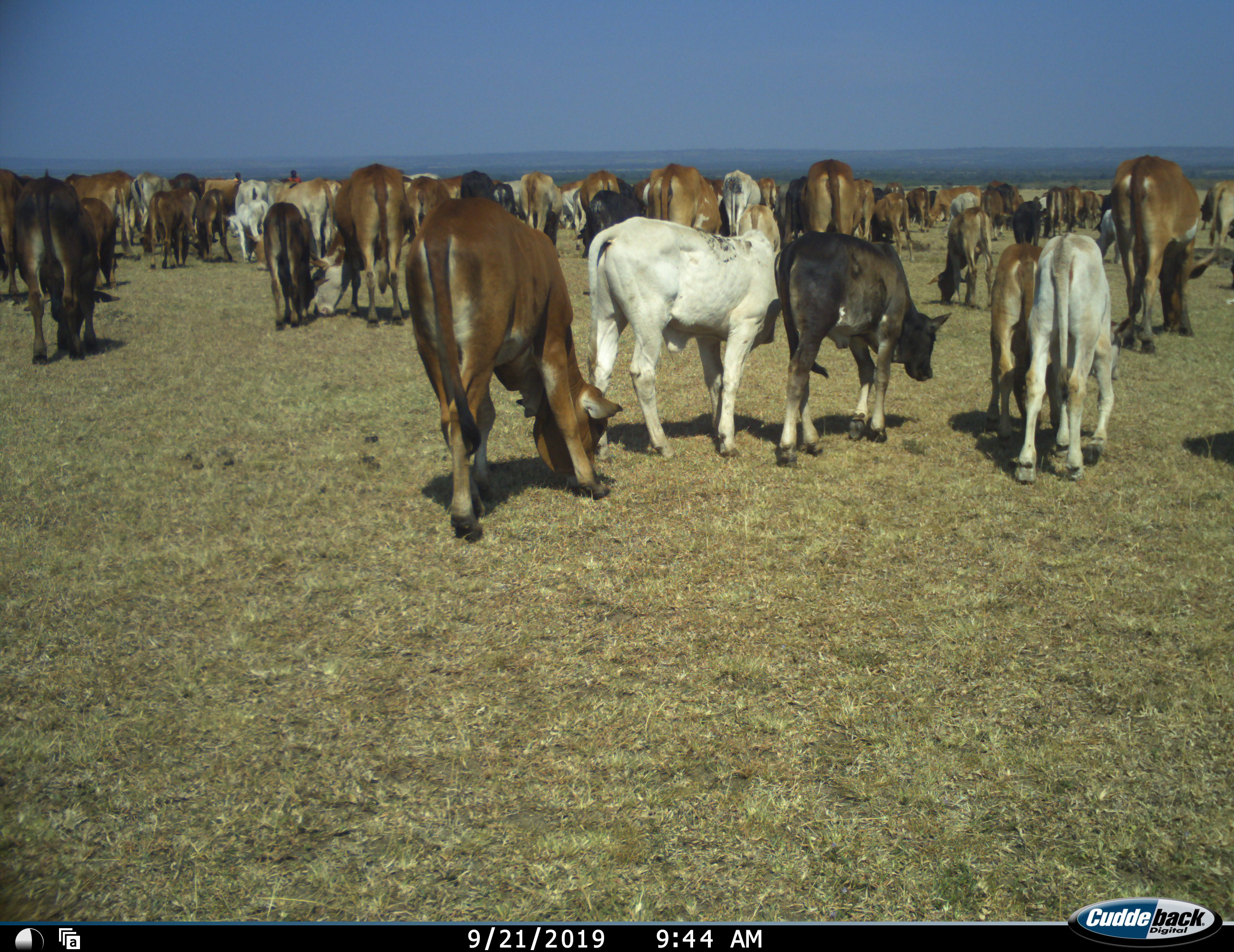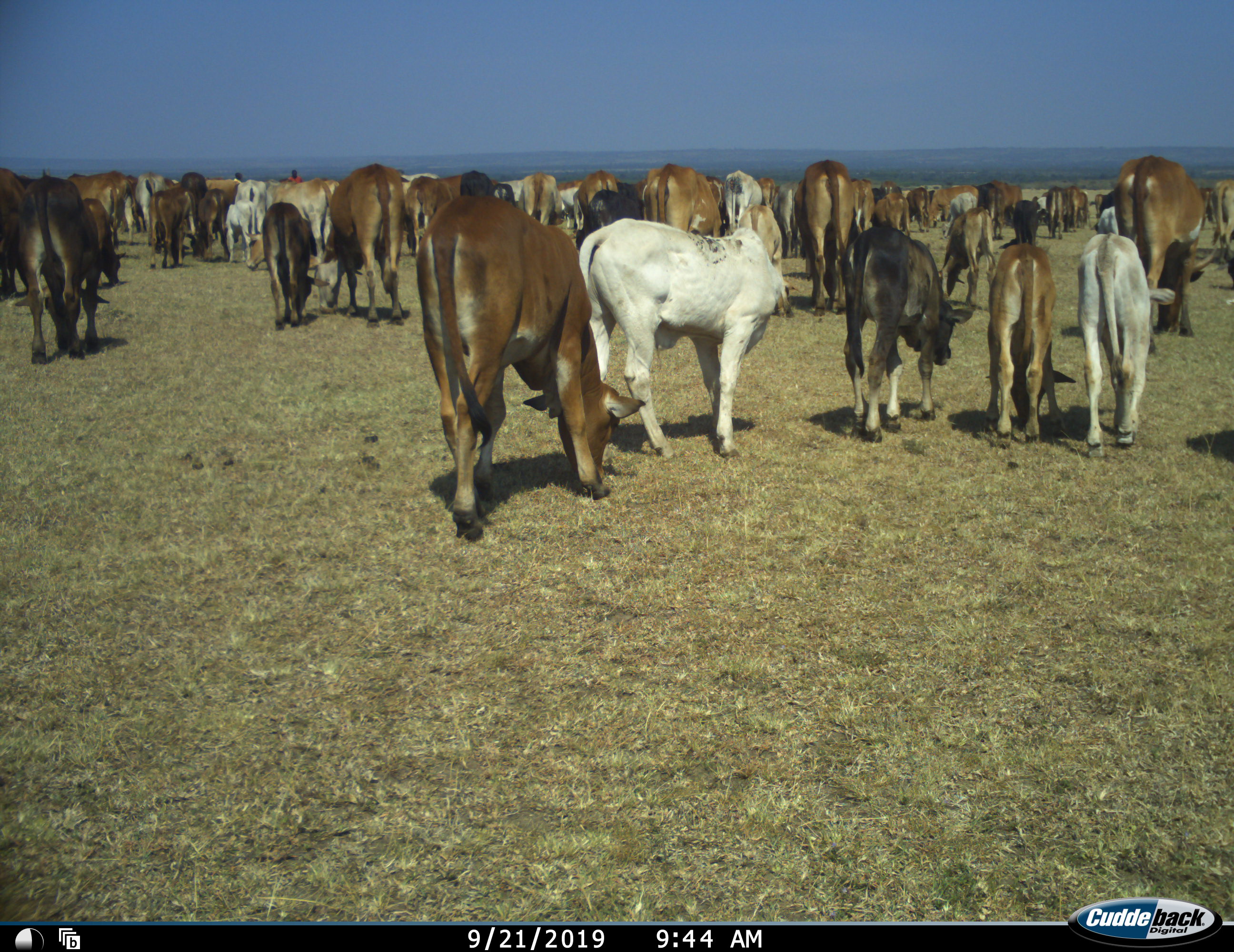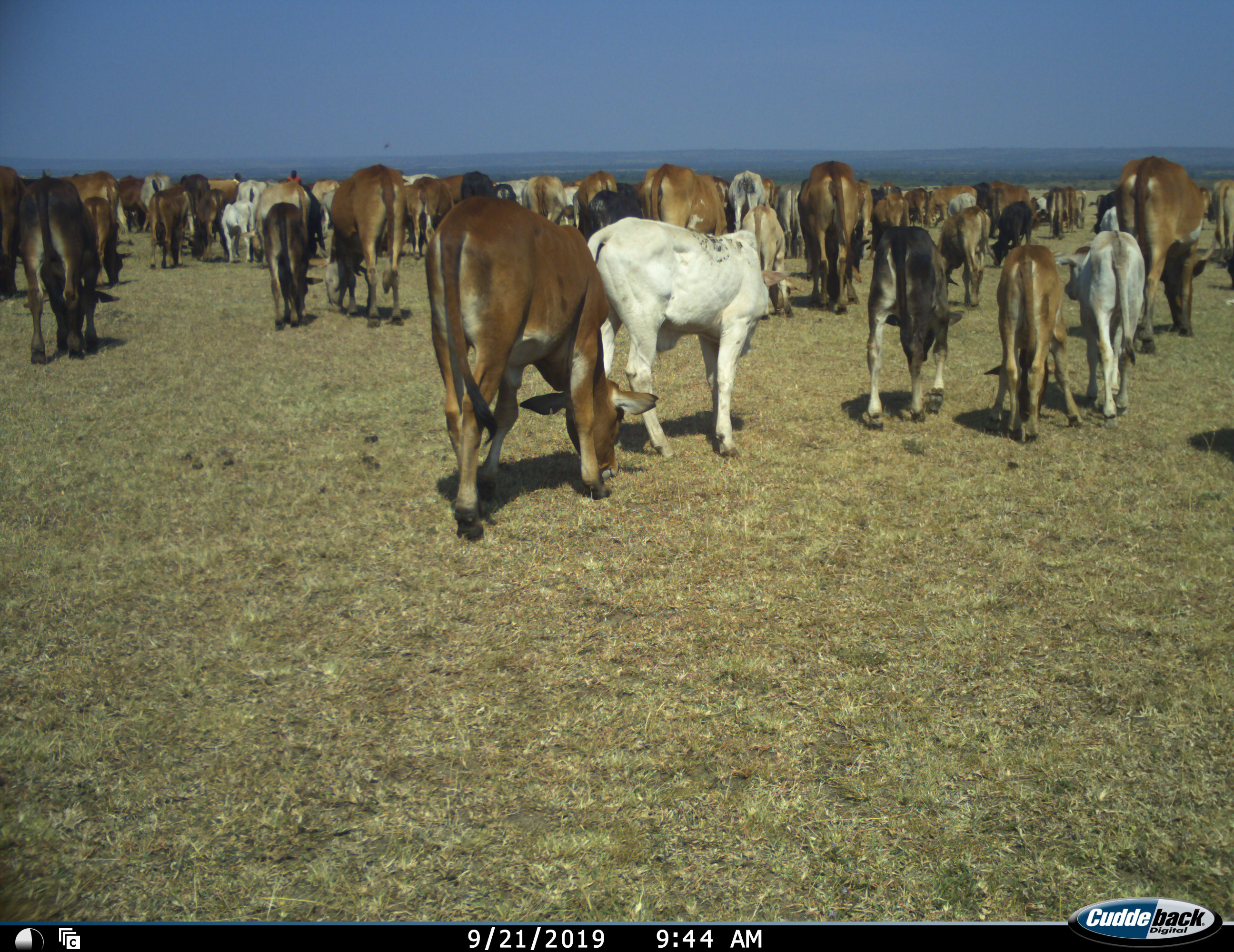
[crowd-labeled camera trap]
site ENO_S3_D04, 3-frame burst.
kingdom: Animalia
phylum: Chordata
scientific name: Vertebrata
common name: domestic animal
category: domesticanimal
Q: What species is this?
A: Domesticanimal (domestic animal) (Vertebrata).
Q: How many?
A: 51+.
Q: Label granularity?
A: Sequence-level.